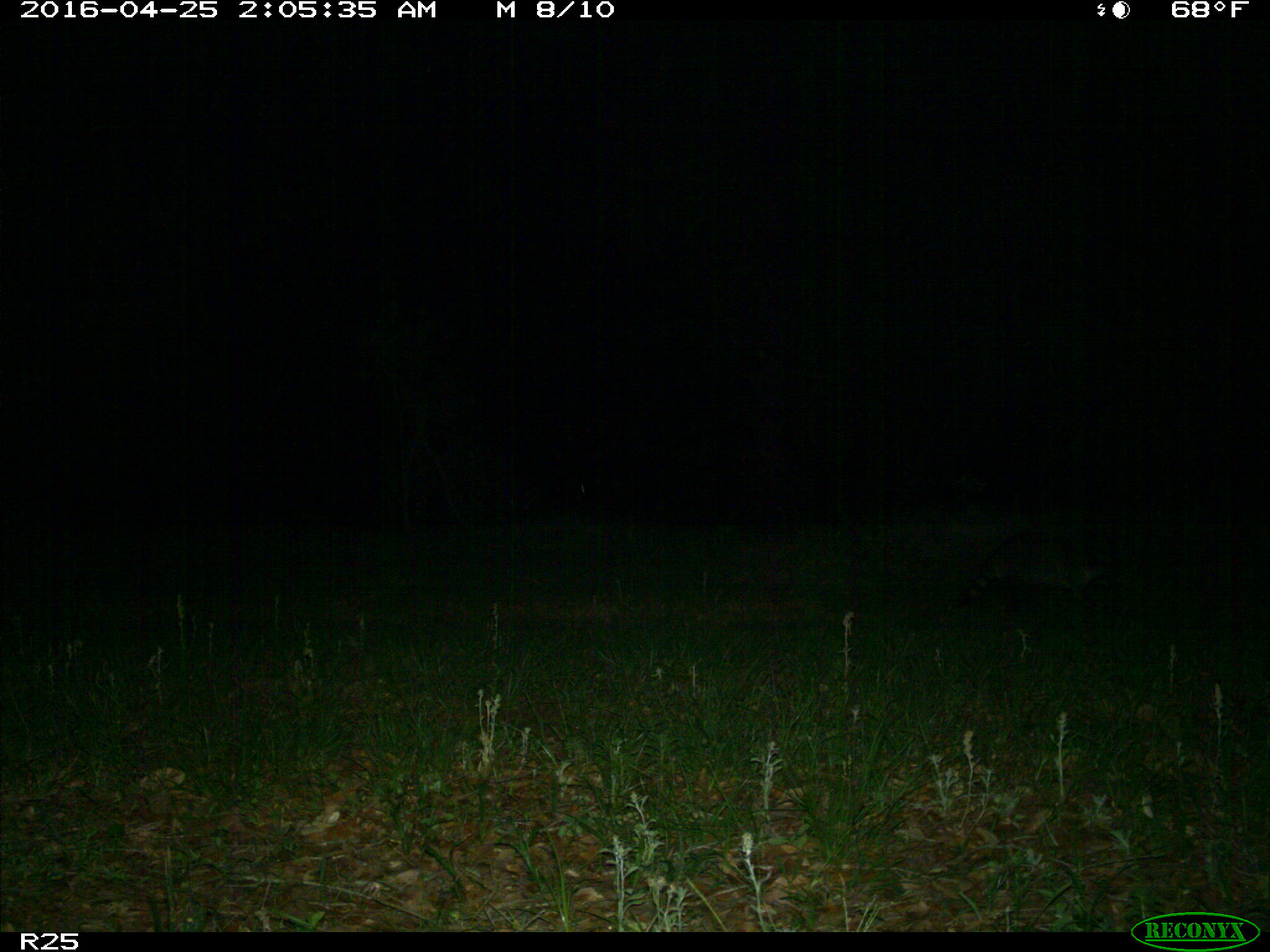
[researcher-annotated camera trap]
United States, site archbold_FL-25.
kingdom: Animalia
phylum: Chordata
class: Mammalia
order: Carnivora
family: Procyonidae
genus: Procyon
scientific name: Procyon lotor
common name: common raccoon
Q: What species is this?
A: Procyon lotor (common raccoon).